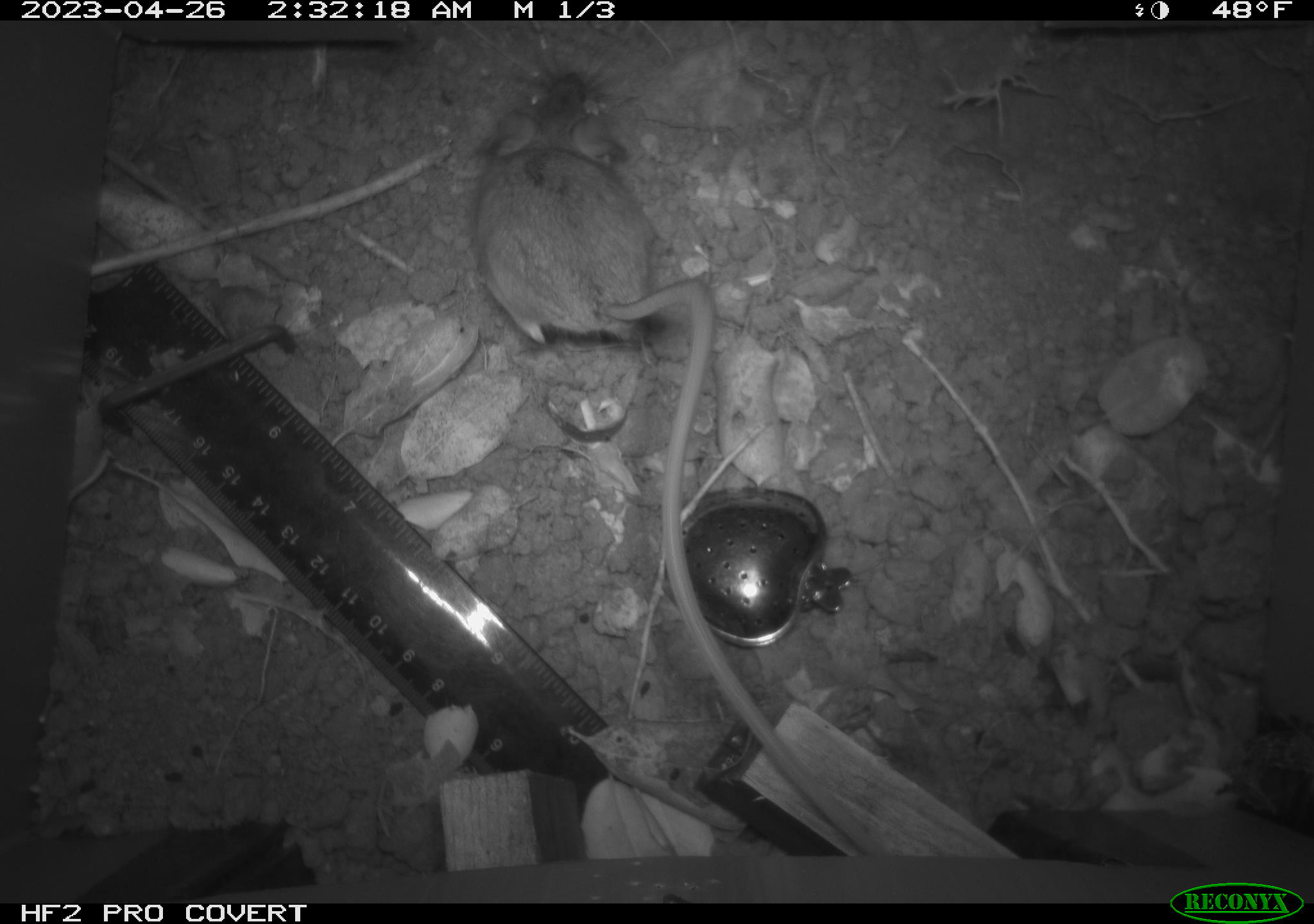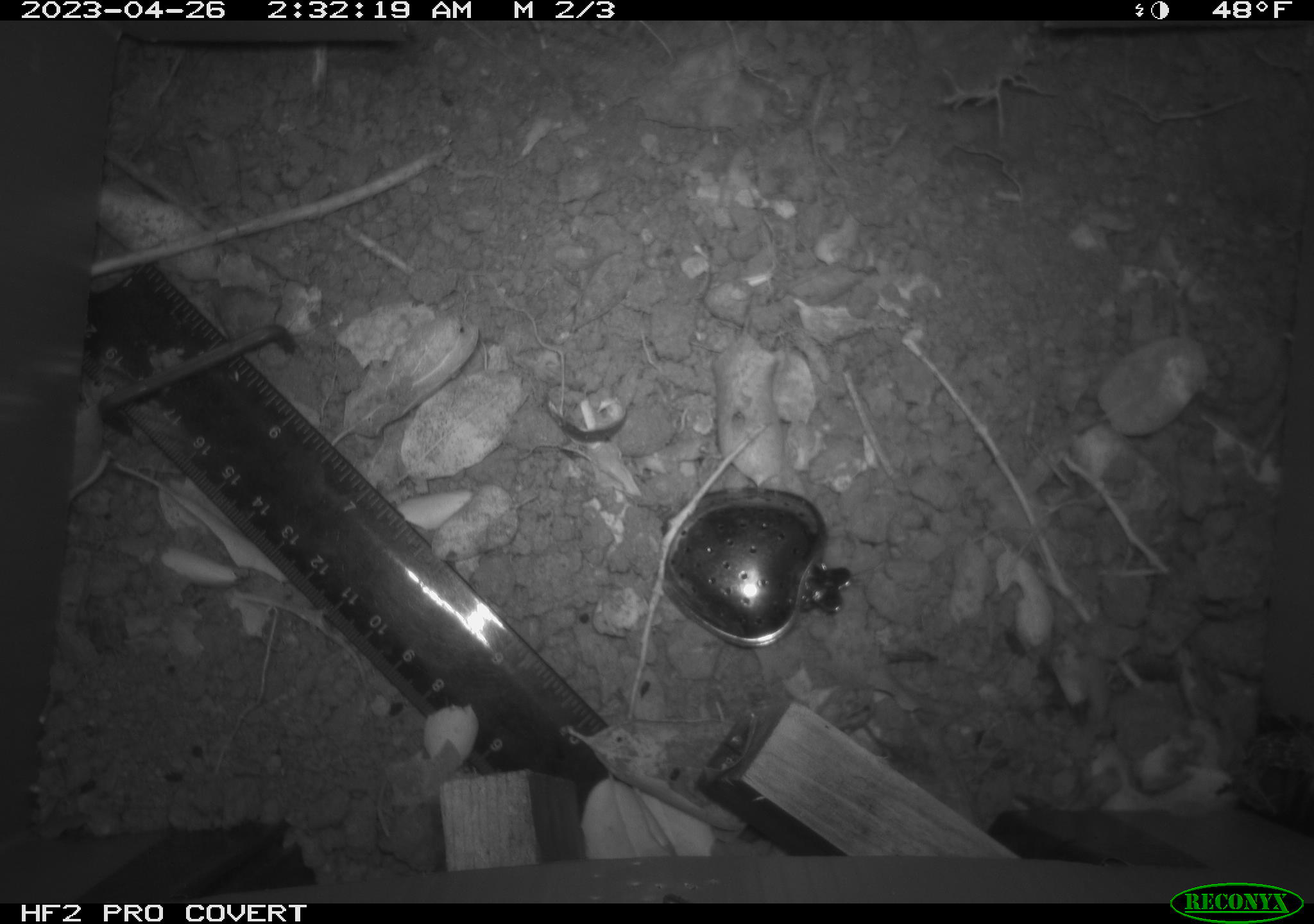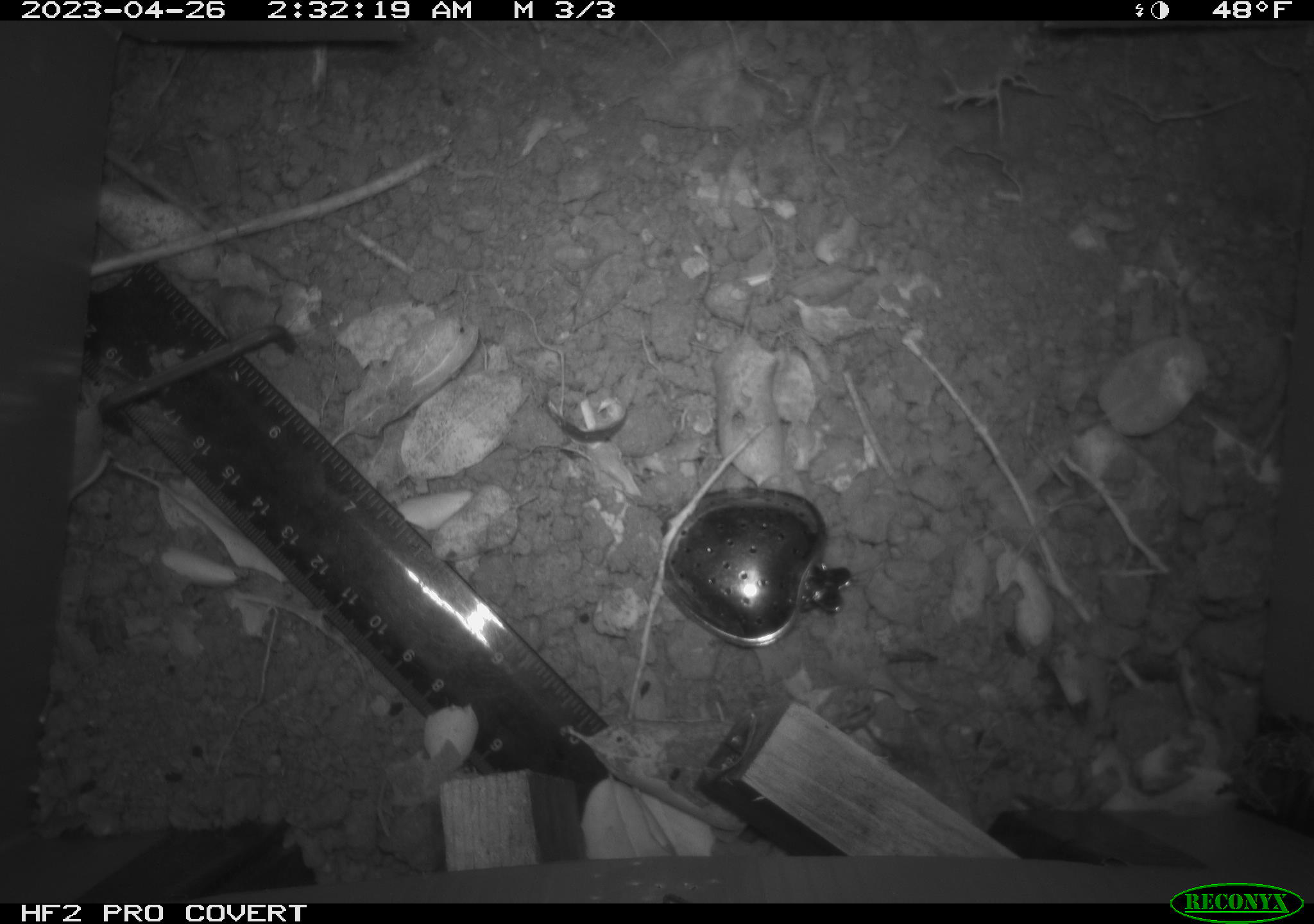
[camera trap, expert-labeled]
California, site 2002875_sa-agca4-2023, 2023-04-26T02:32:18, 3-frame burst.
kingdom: Animalia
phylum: Chordata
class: Mammalia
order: Rodentia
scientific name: Rodentia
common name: mouse species